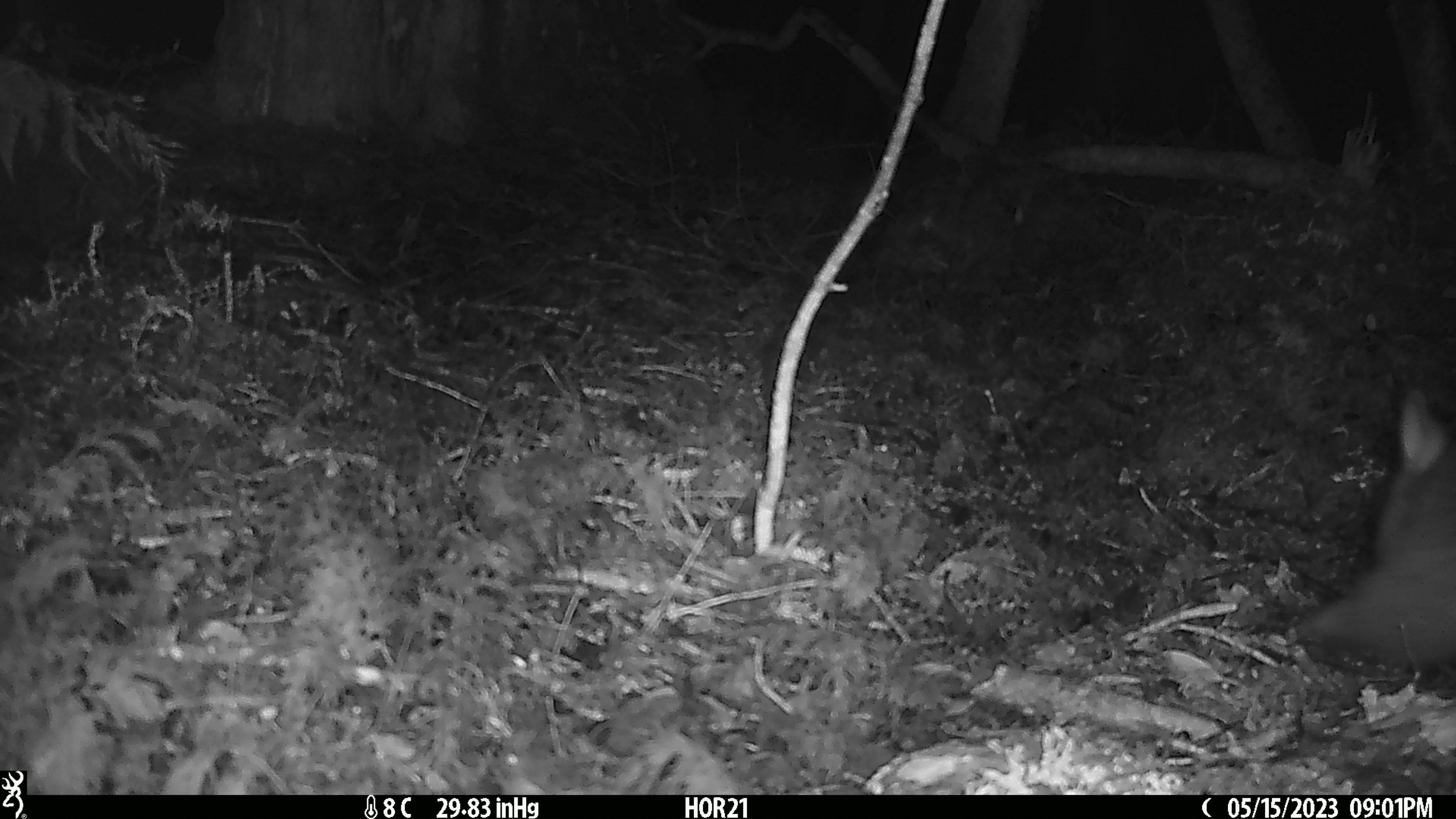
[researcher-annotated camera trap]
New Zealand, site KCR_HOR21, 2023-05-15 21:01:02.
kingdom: Animalia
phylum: Chordata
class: Mammalia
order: Diprotodontia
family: Phalangeridae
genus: Trichosurus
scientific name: Trichosurus vulpecula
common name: common brushtail possum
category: possum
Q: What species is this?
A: Possum (common brushtail possum) (Trichosurus vulpecula).